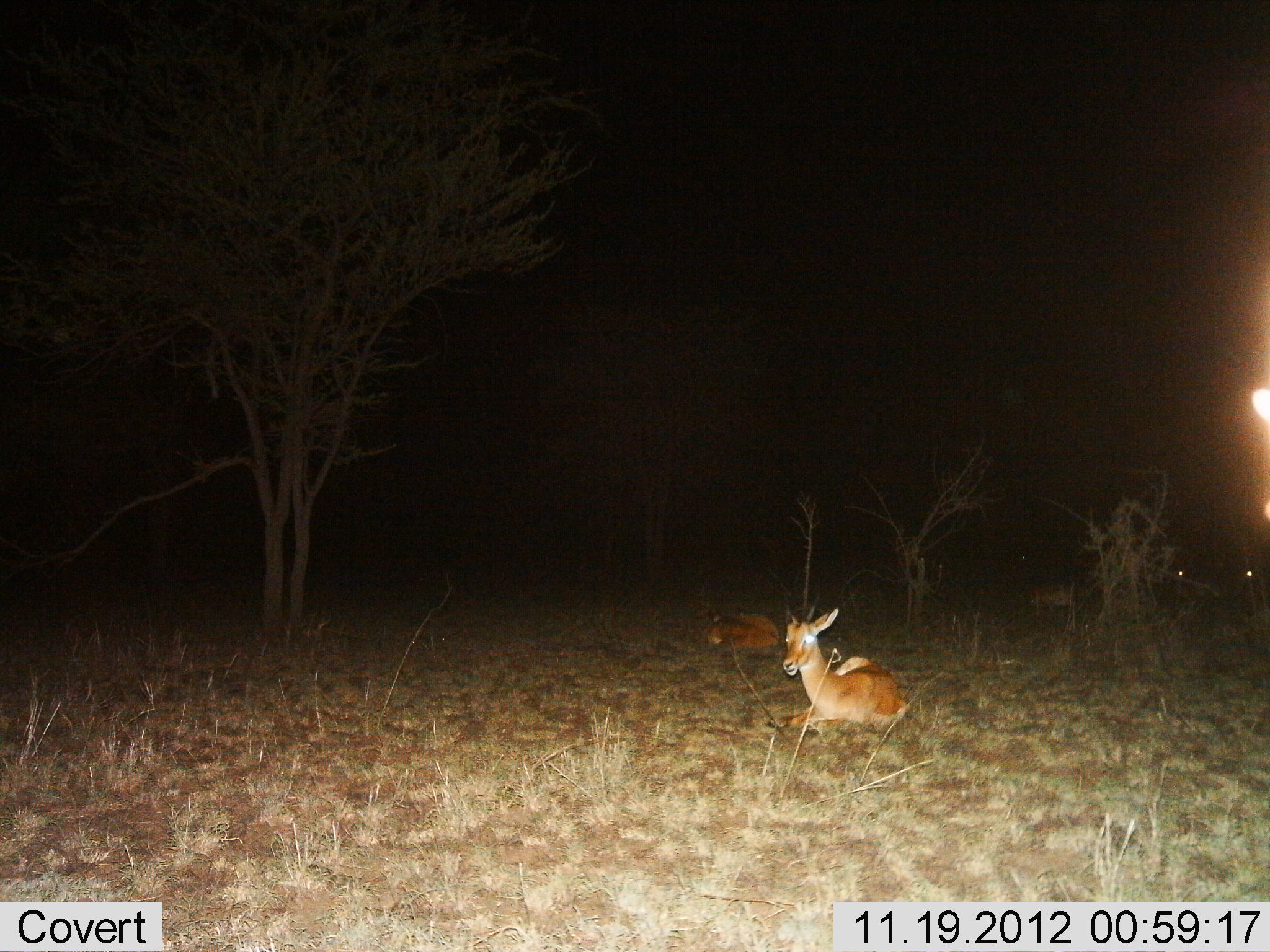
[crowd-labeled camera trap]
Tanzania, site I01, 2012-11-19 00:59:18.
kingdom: Animalia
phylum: Chordata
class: Mammalia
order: Artiodactyla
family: Bovidae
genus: Nanger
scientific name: Nanger granti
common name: grant's gazelle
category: gazellegrants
Gazellegrants (grant's gazelle) (Nanger granti), count 3. Behavior (volunteer vote fractions): standing 10%, resting 100%, moving 0%, interacting 0%. Young present (vote fraction): 10%. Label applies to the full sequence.